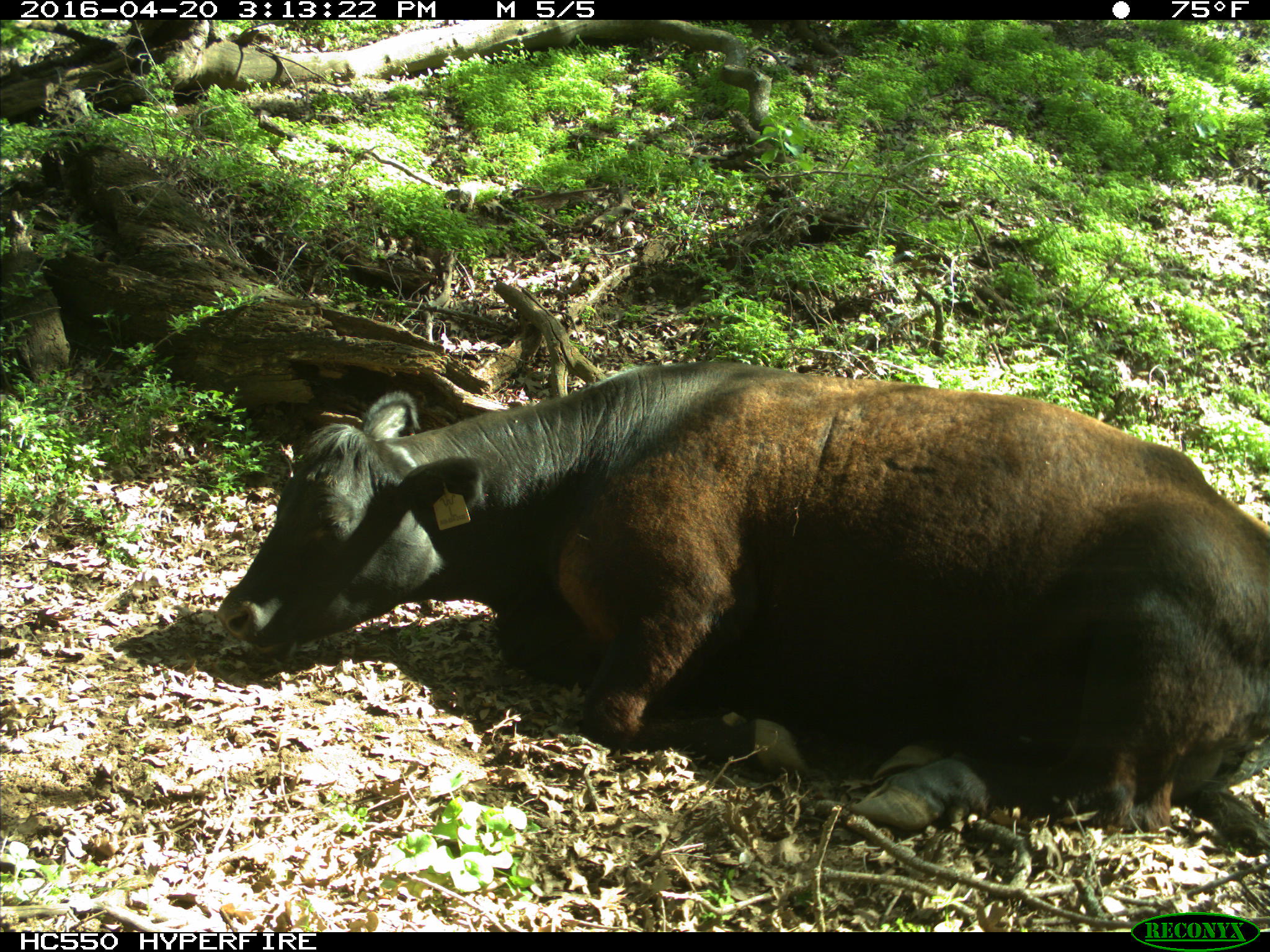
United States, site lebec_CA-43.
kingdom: Animalia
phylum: Chordata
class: Mammalia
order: Artiodactyla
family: Bovidae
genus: Bos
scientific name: Bos taurus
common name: domestic cow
Bos taurus (domestic cow).